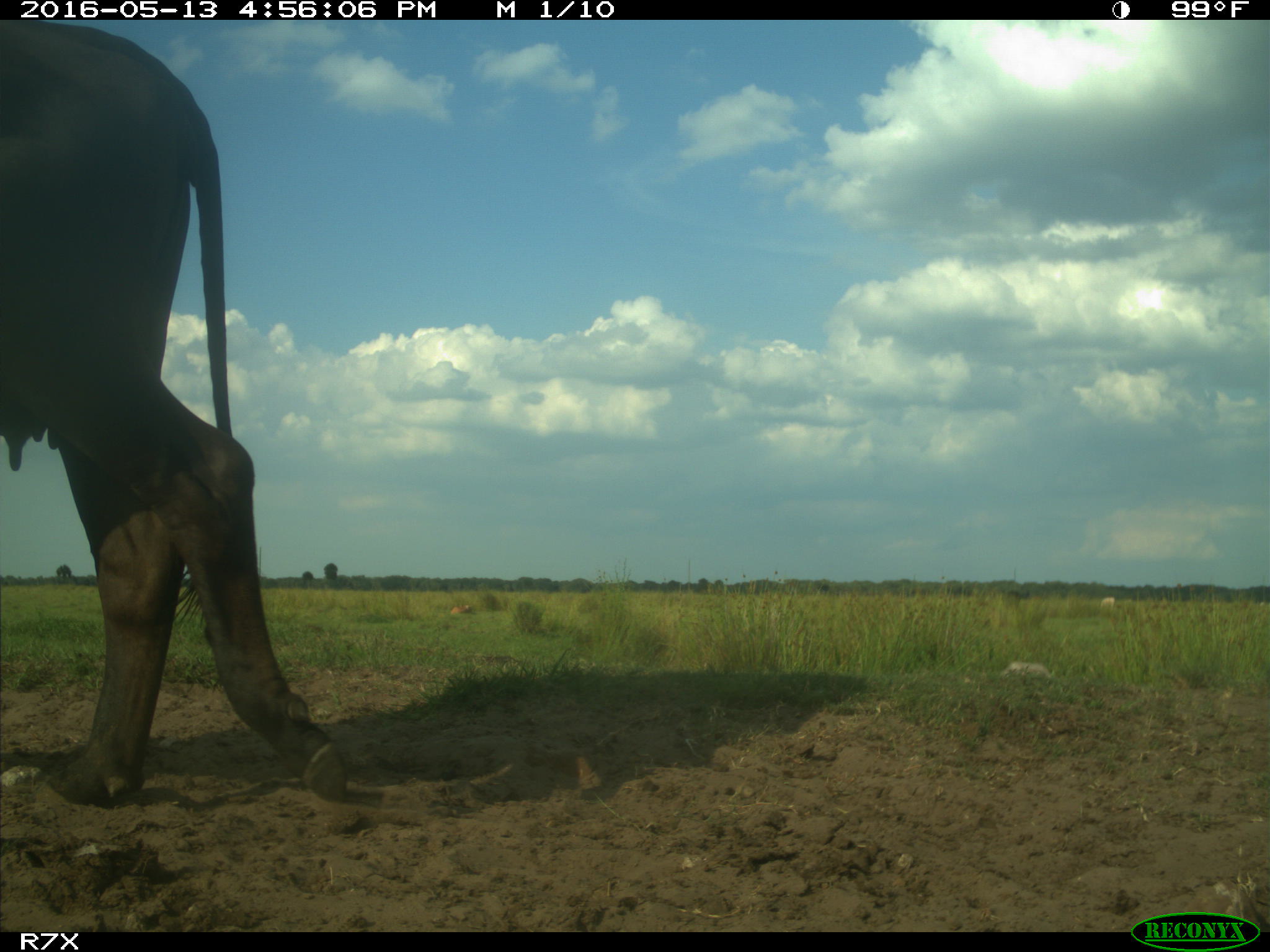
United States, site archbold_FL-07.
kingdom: Animalia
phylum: Chordata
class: Mammalia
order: Artiodactyla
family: Bovidae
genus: Bos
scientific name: Bos taurus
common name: domestic cow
Bos taurus (domestic cow).